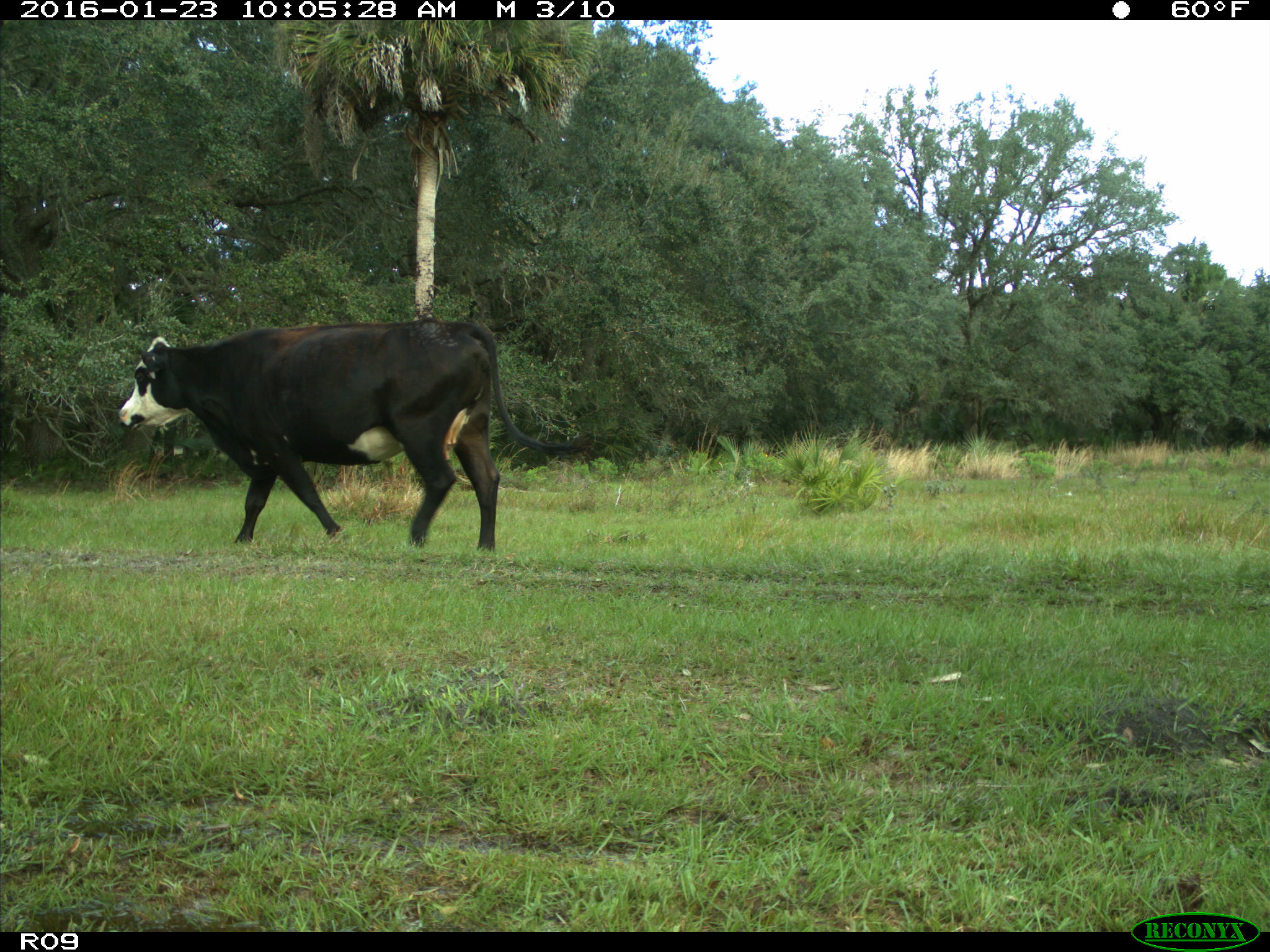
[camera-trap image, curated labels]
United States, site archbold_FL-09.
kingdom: Animalia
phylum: Chordata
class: Mammalia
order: Artiodactyla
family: Bovidae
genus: Bos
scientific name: Bos taurus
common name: domestic cow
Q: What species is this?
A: Bos taurus (domestic cow).